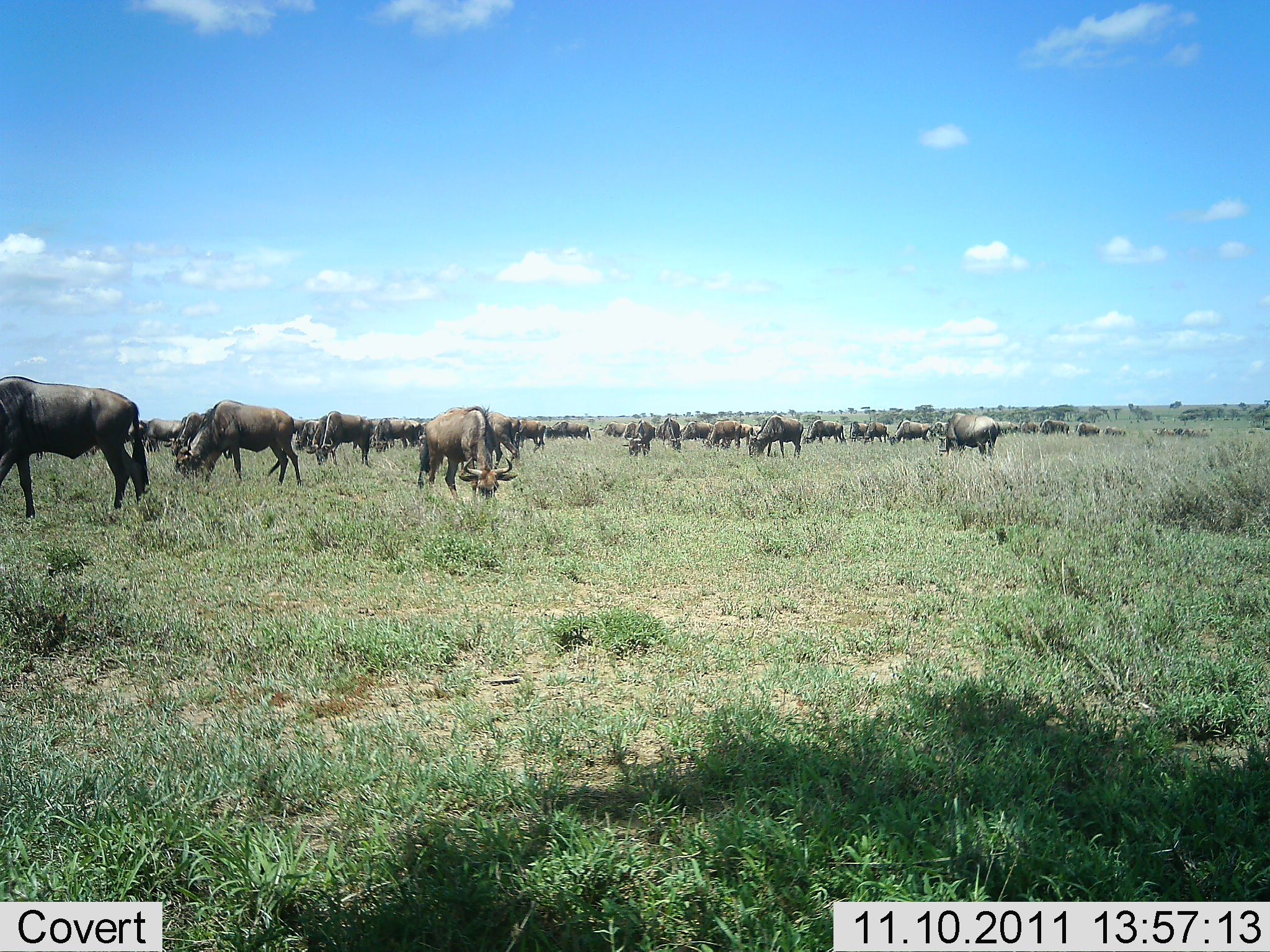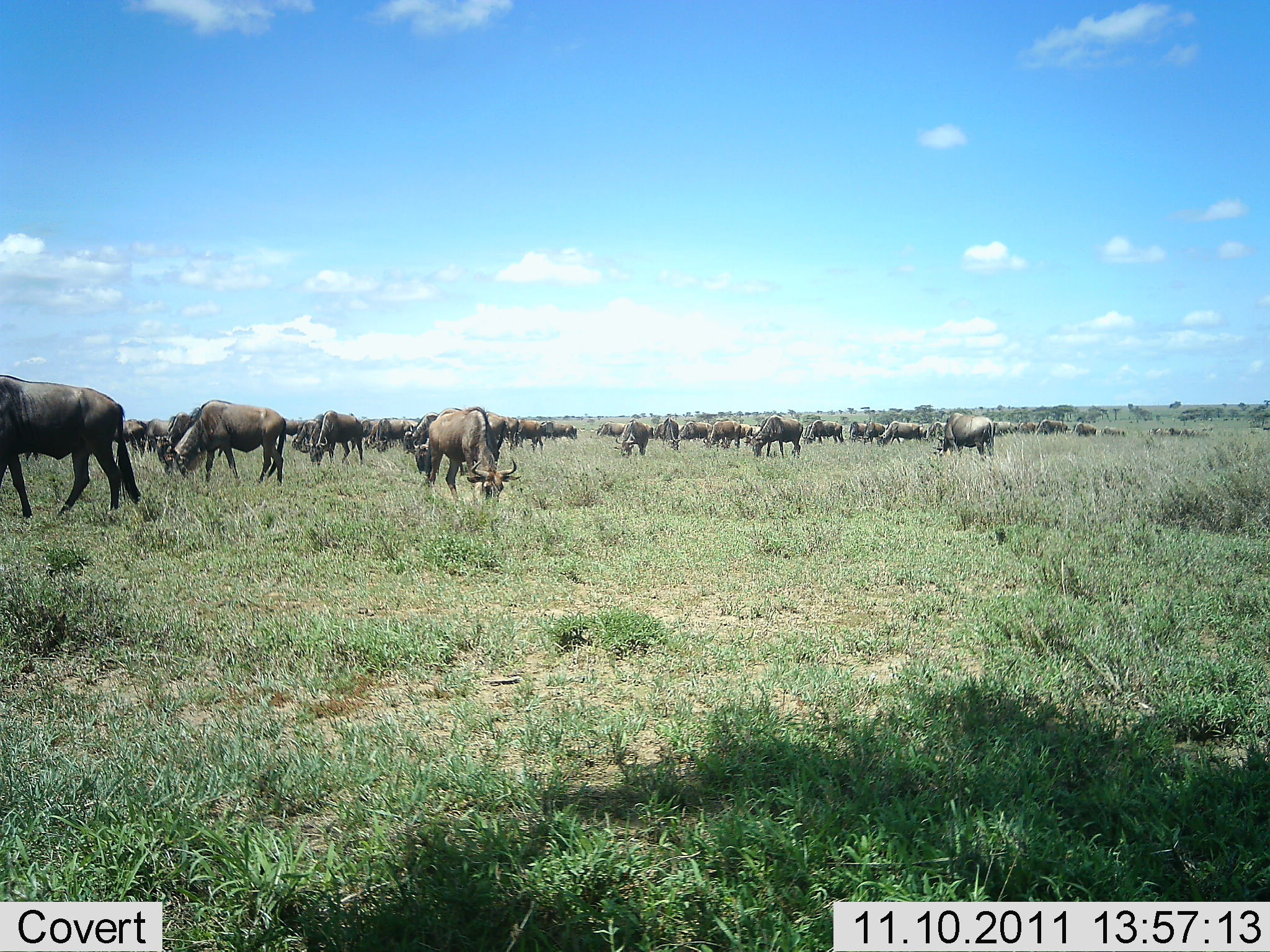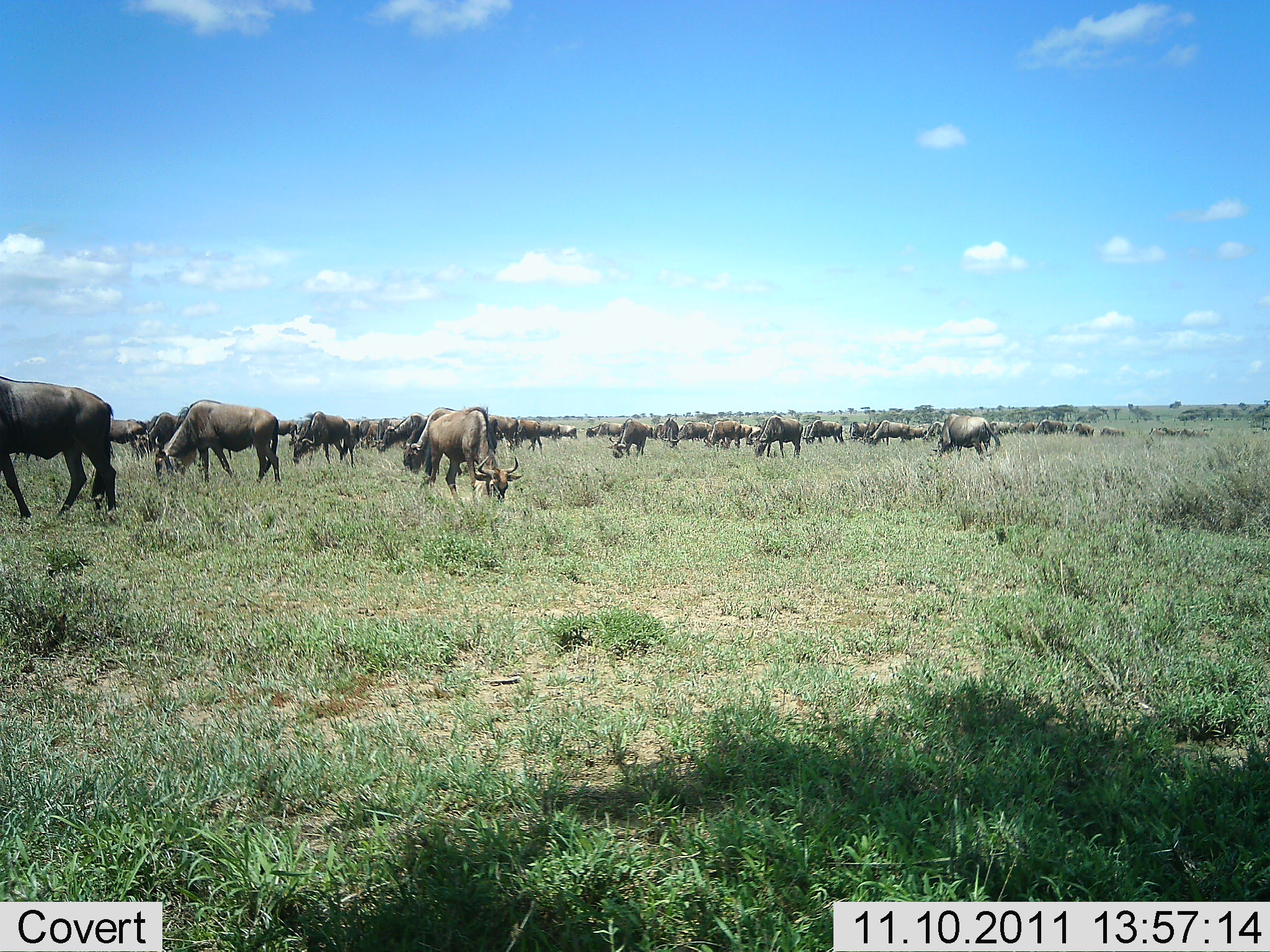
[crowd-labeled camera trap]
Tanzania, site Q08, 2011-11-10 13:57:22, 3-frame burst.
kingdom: Animalia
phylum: Chordata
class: Mammalia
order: Artiodactyla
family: Bovidae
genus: Connochaetes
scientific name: Connochaetes taurinus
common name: blue wildebeest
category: wildebeest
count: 11-50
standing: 29%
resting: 0%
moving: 36%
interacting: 0%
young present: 0%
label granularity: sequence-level